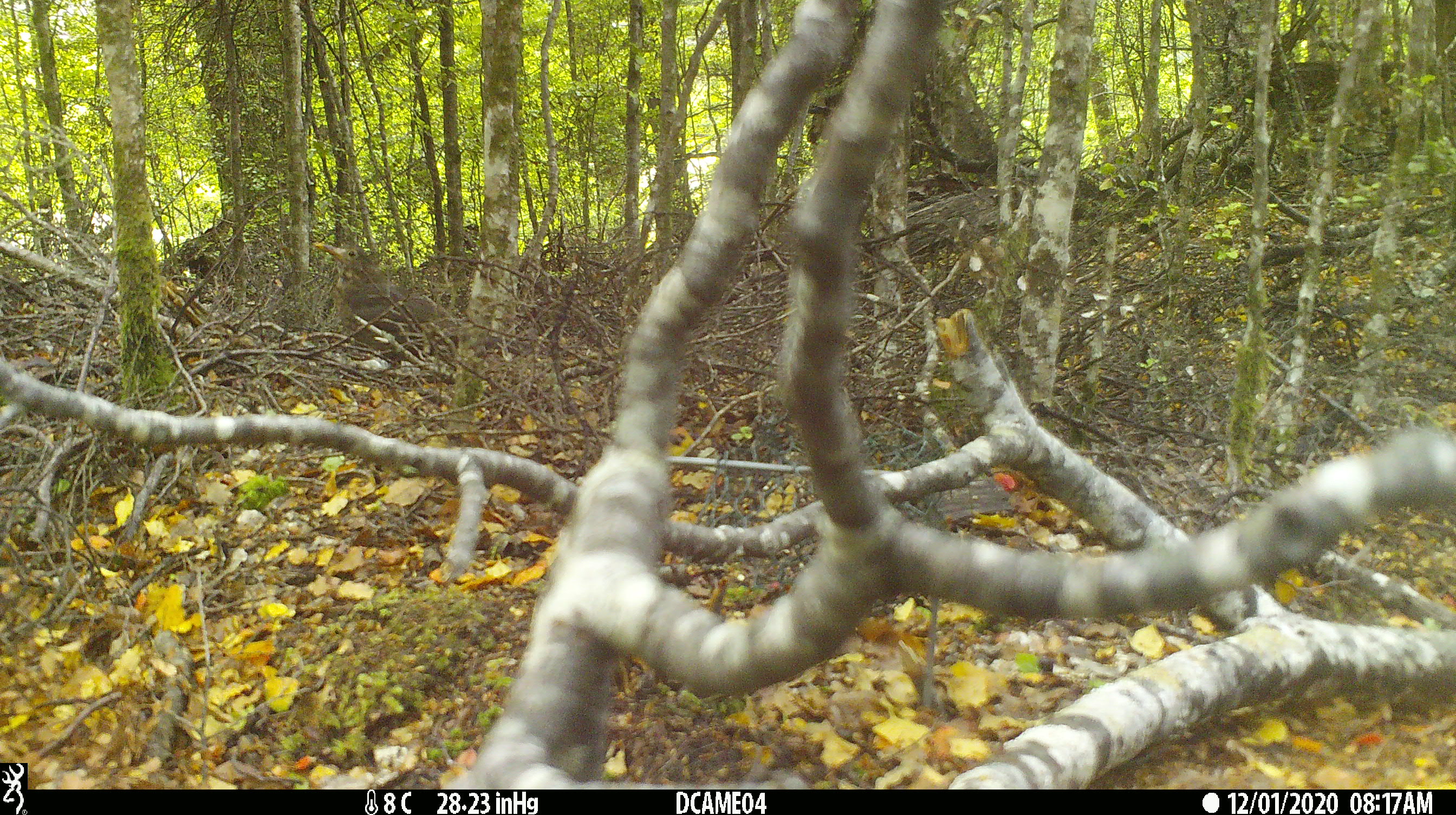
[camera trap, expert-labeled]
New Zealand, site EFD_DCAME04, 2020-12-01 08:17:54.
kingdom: Animalia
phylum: Chordata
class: Aves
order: Passeriformes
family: Turdidae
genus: Turdus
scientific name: Turdus merula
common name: eurasian blackbird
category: blackbird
Blackbird (eurasian blackbird) (Turdus merula).